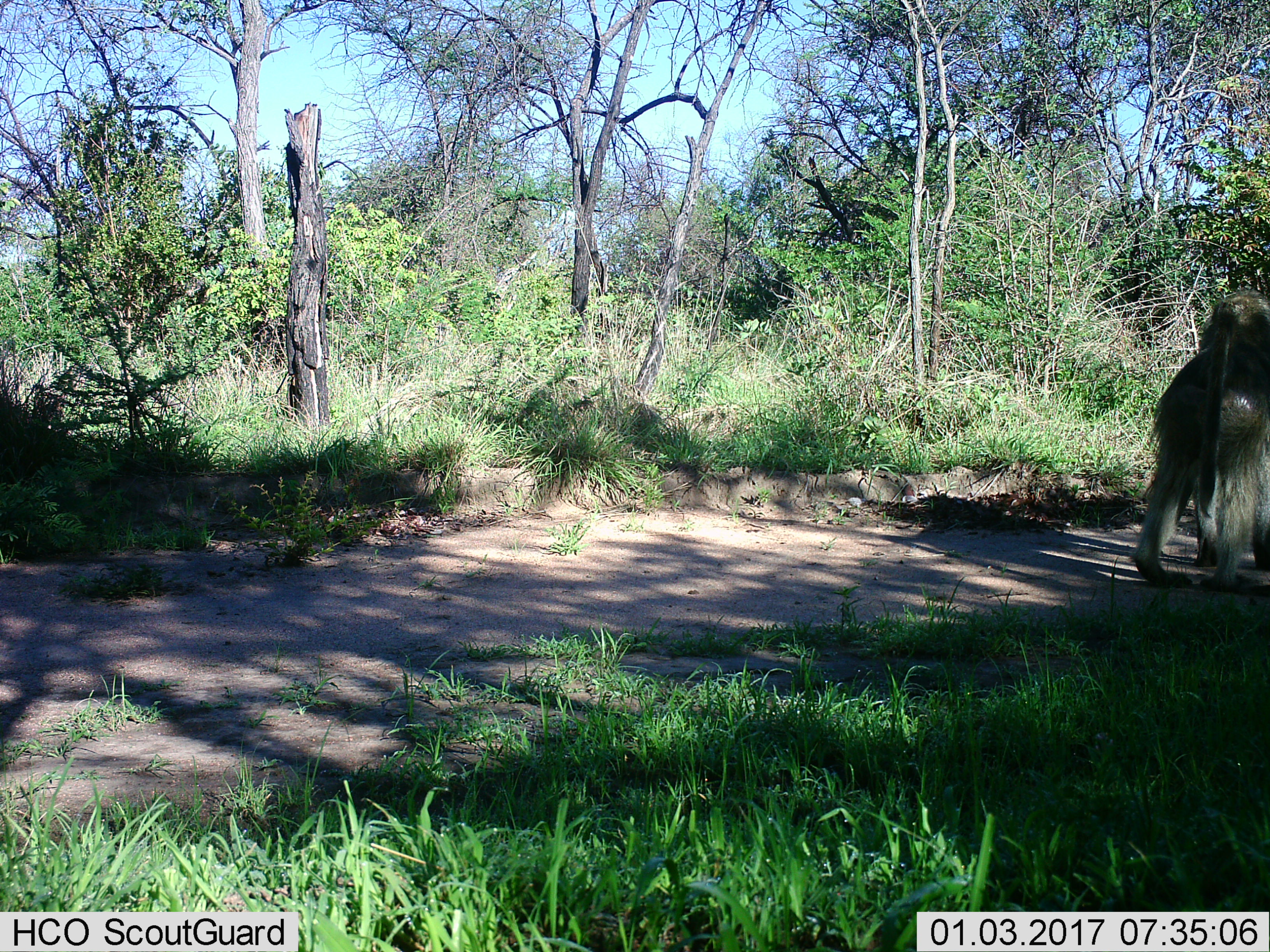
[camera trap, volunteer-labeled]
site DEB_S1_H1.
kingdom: Animalia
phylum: Chordata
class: Mammalia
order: Primates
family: Cercopithecidae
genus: Papio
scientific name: Papio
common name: baboon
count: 1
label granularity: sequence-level